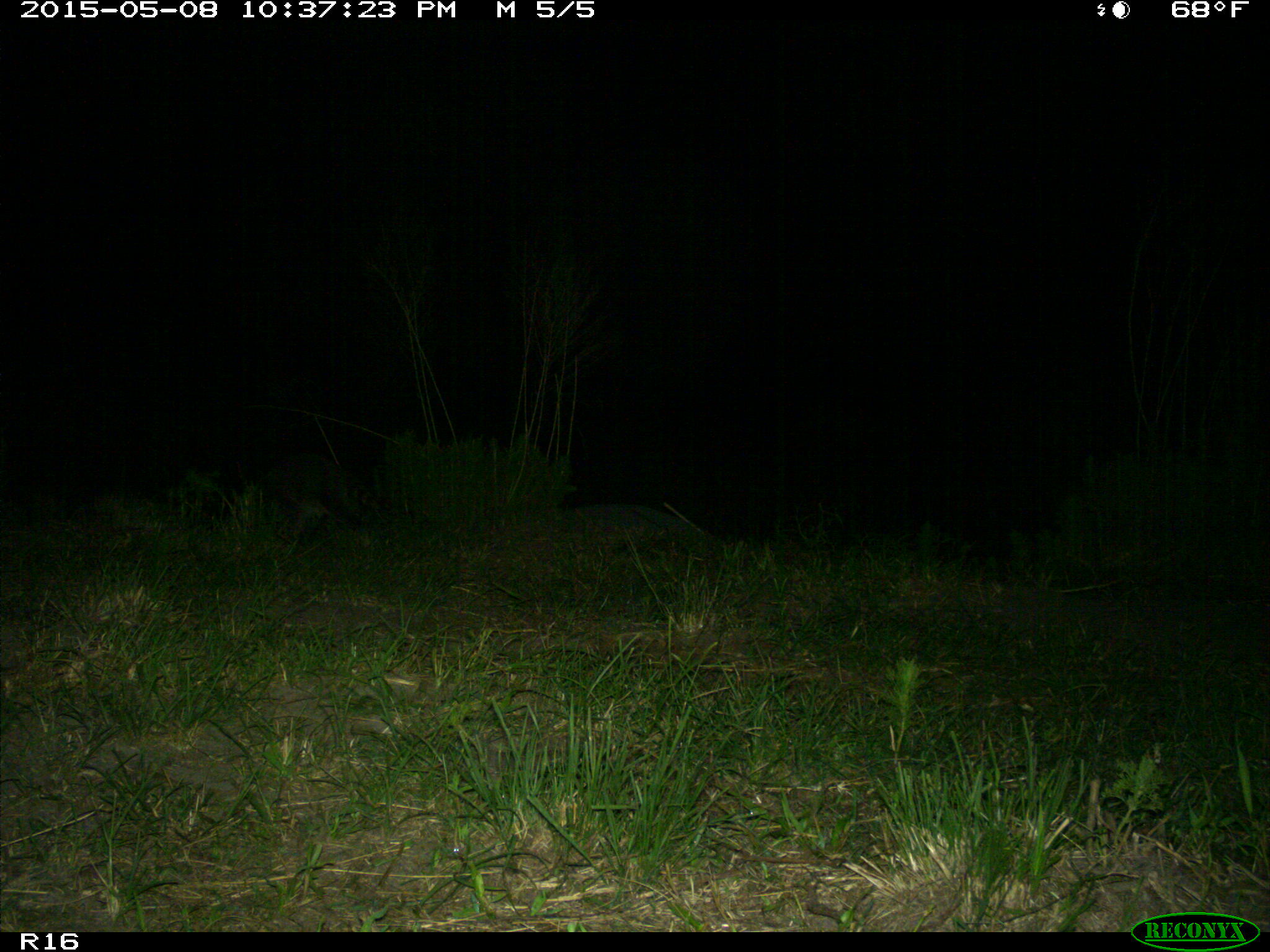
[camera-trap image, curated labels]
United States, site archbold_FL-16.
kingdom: Animalia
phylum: Chordata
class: Mammalia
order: Artiodactyla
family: Bovidae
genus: Bos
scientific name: Bos taurus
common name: domestic cow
Bos taurus (domestic cow).